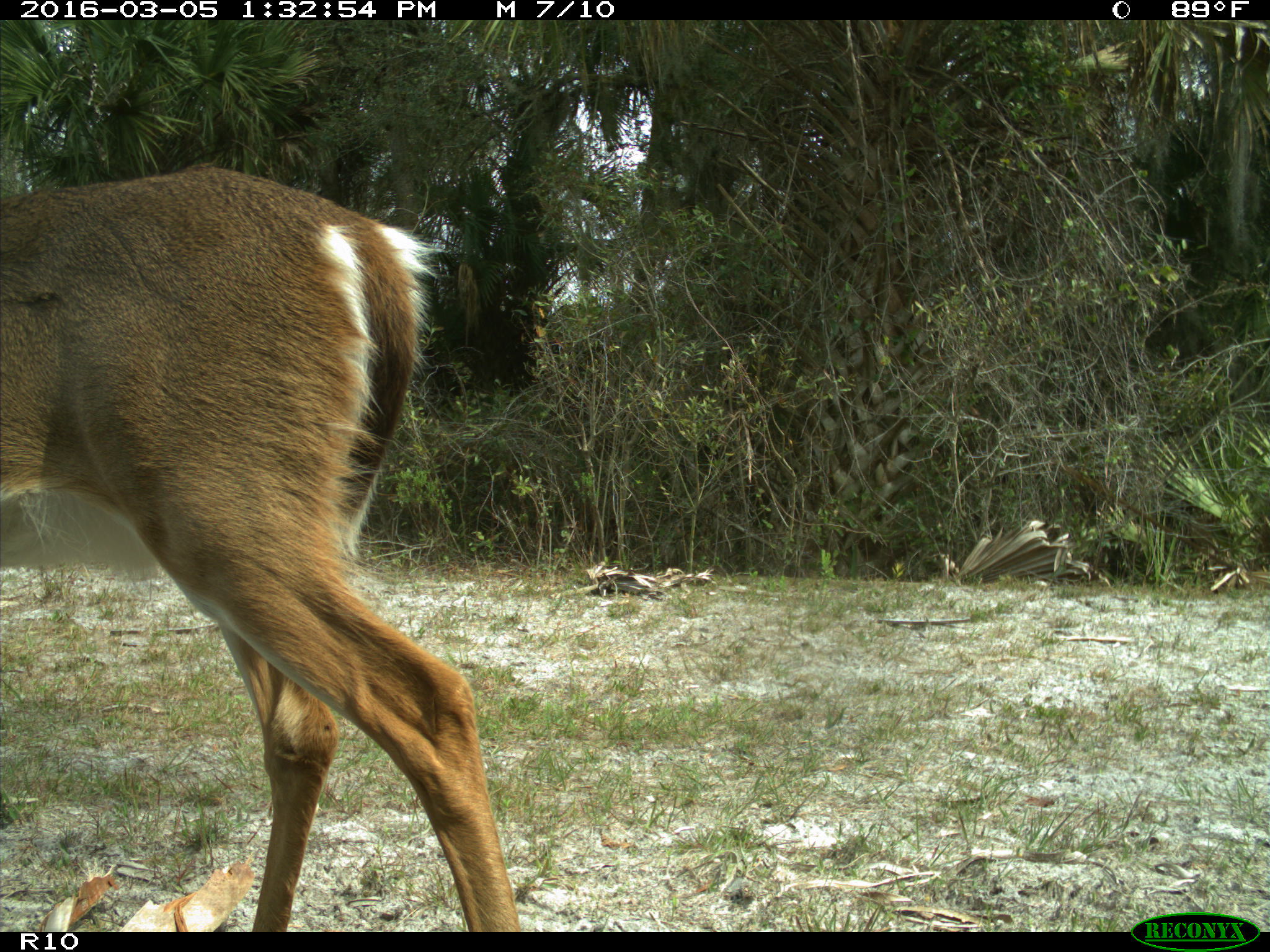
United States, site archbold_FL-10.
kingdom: Animalia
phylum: Chordata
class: Mammalia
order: Artiodactyla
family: Cervidae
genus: Odocoileus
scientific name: Odocoileus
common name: deer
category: unidentified deer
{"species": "unidentified deer (deer) (Odocoileus)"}